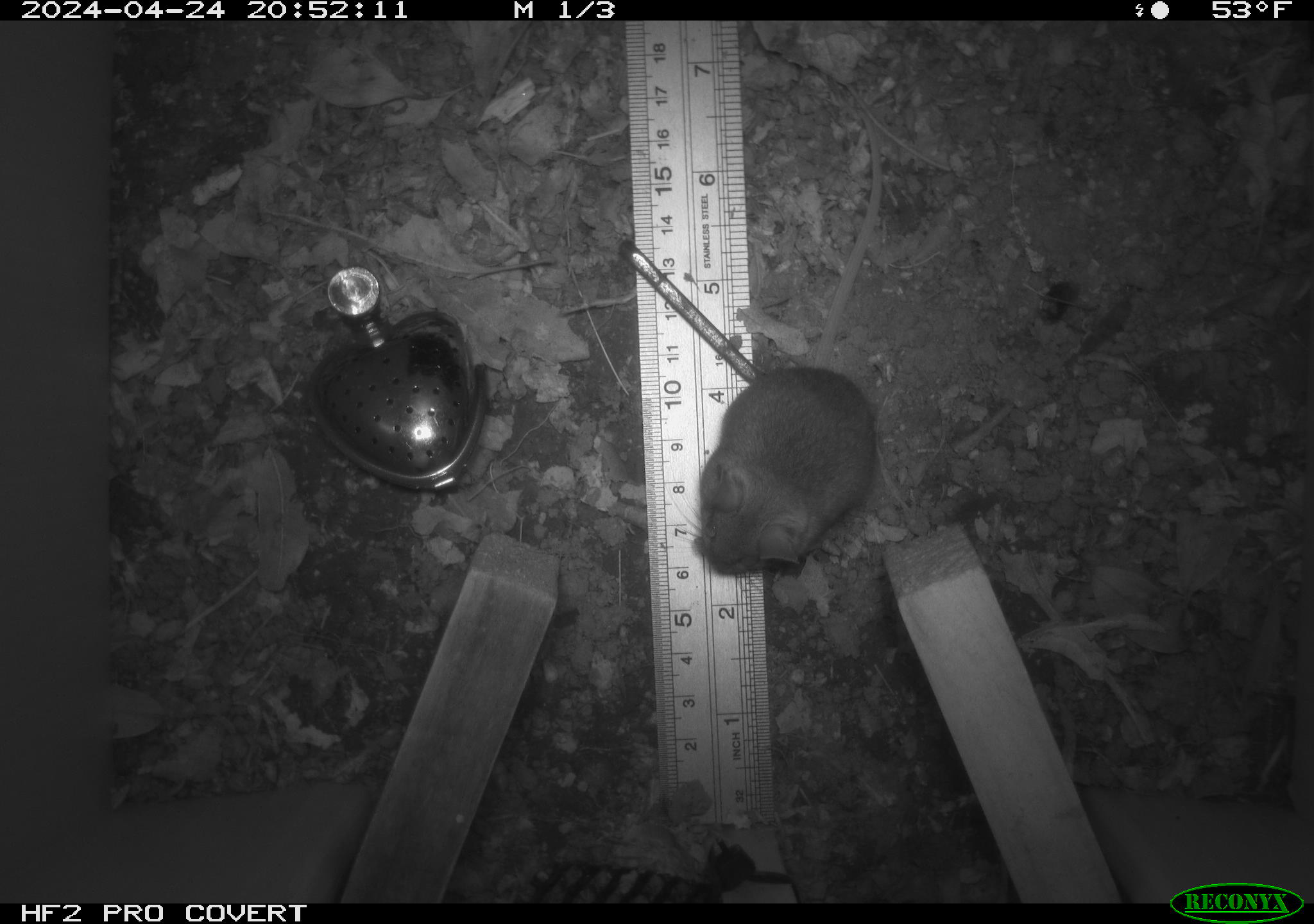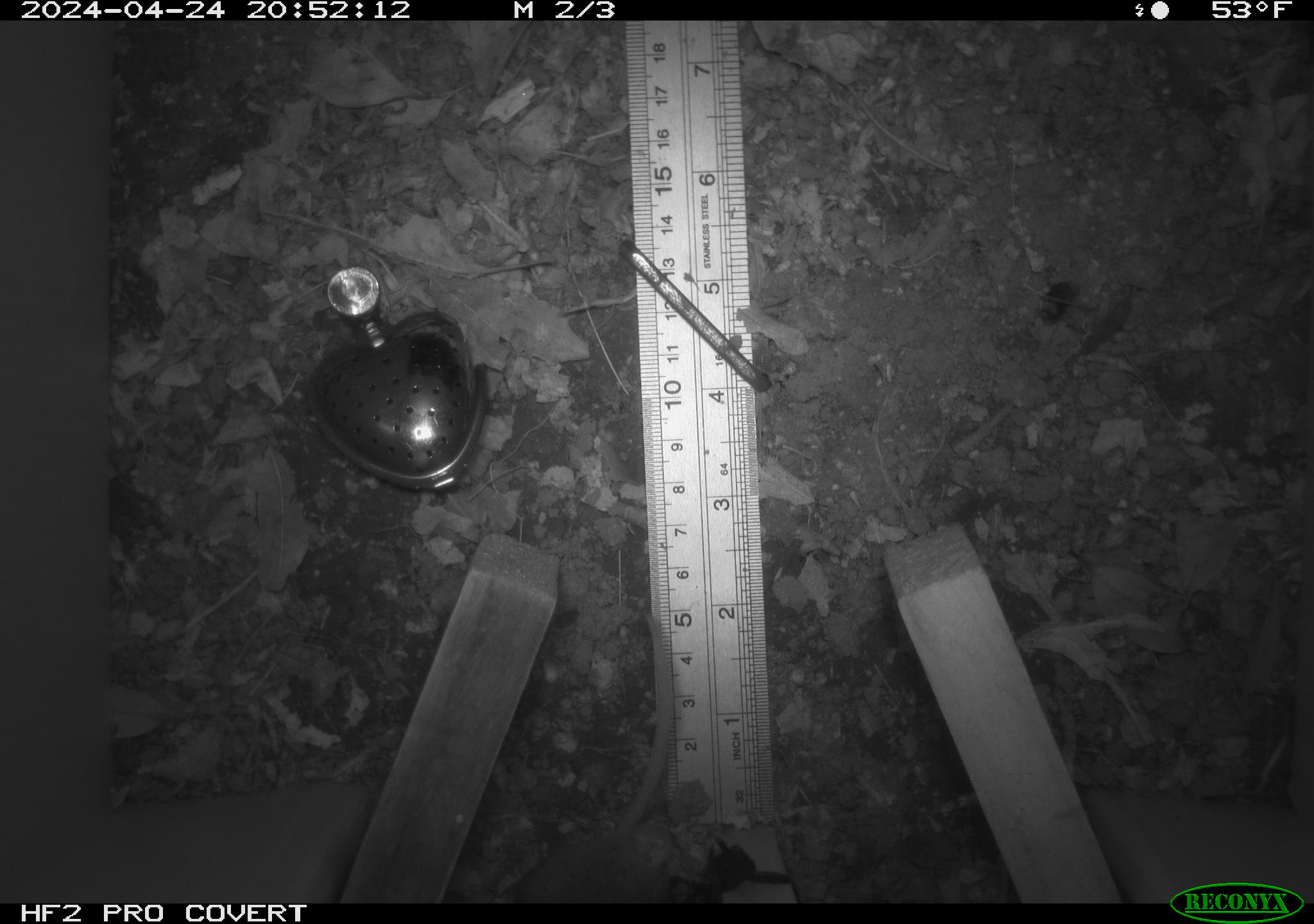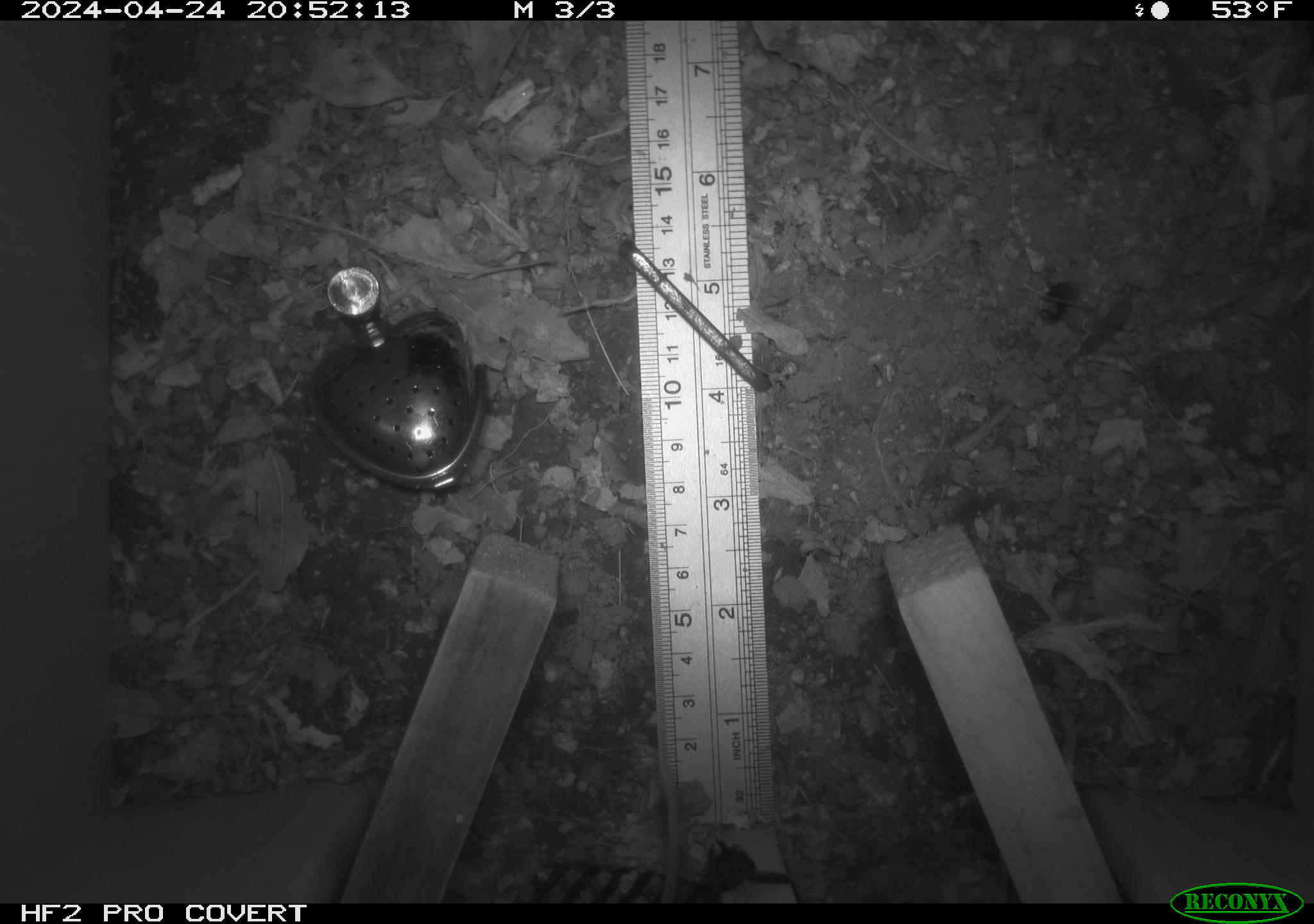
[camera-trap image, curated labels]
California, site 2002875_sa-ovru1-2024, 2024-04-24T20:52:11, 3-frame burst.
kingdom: Animalia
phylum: Chordata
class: Mammalia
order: Rodentia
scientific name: Rodentia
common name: mouse species